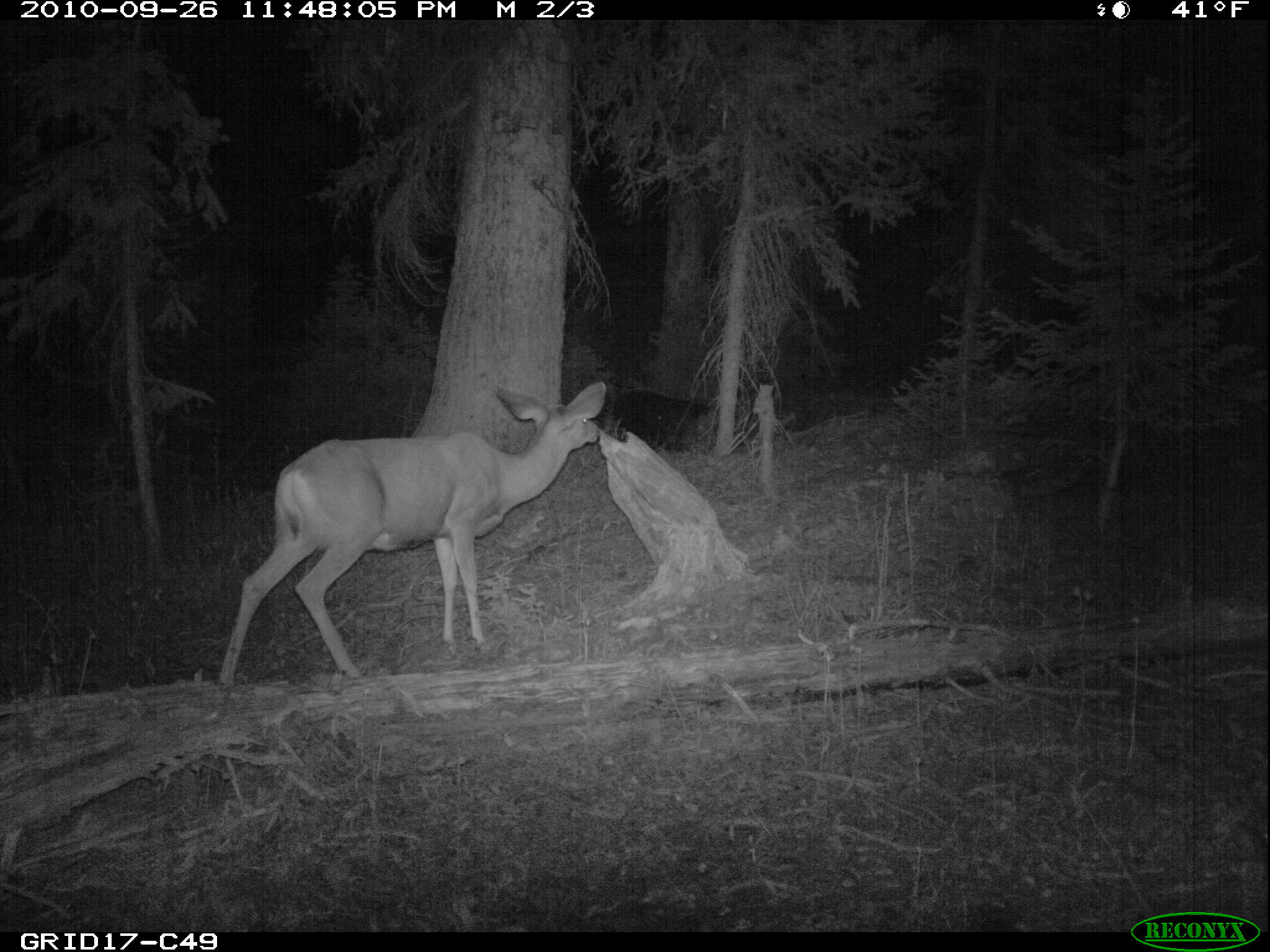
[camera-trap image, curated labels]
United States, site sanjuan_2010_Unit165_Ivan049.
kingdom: Animalia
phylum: Chordata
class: Mammalia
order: Artiodactyla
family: Cervidae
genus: Odocoileus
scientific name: Odocoileus hemionus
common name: mule deer